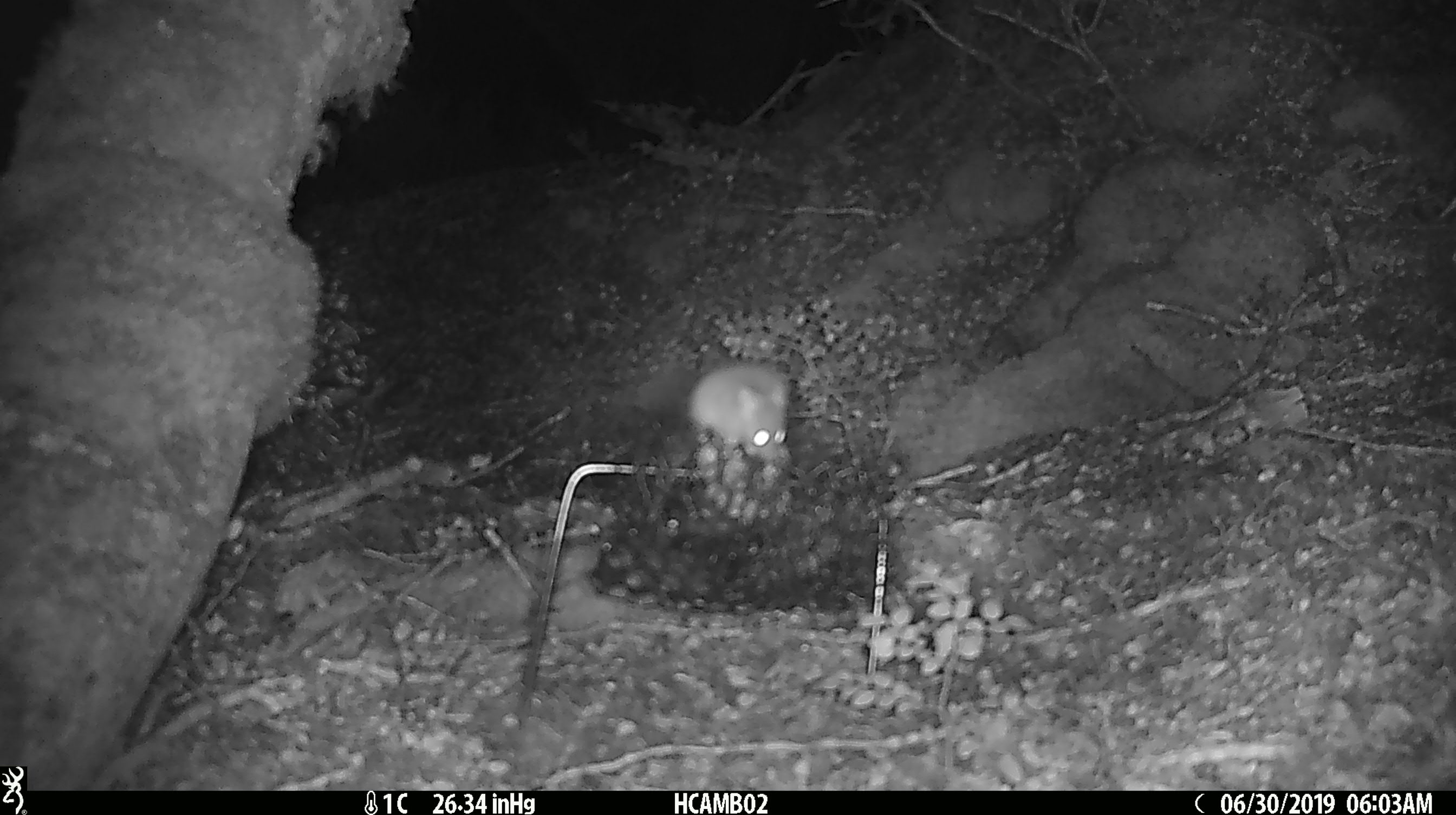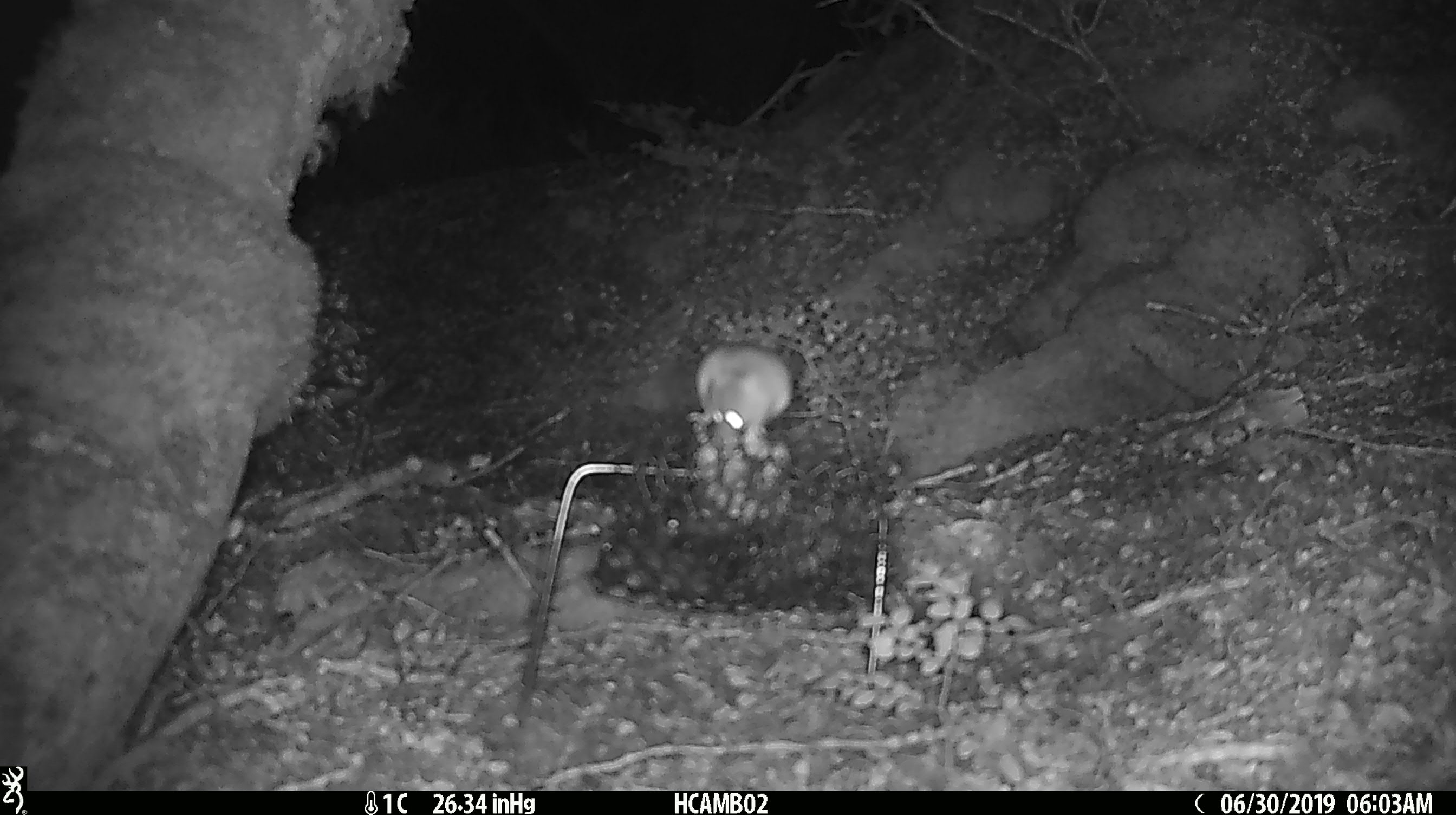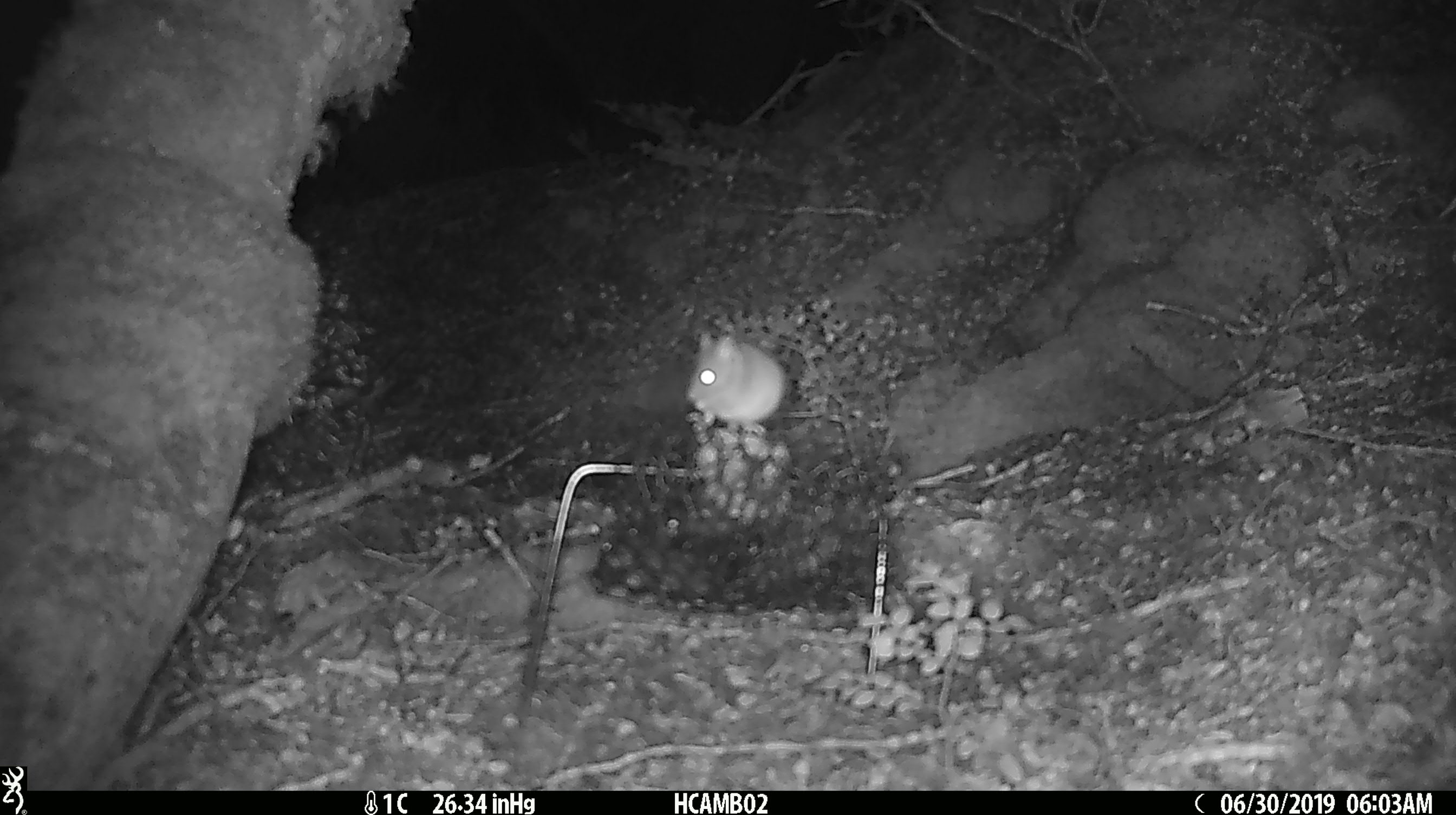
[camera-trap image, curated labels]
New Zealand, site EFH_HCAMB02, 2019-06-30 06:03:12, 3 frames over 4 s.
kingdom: Animalia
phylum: Chordata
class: Mammalia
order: Rodentia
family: Muridae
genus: Mus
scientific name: Mus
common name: mouse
Mouse (Mus).